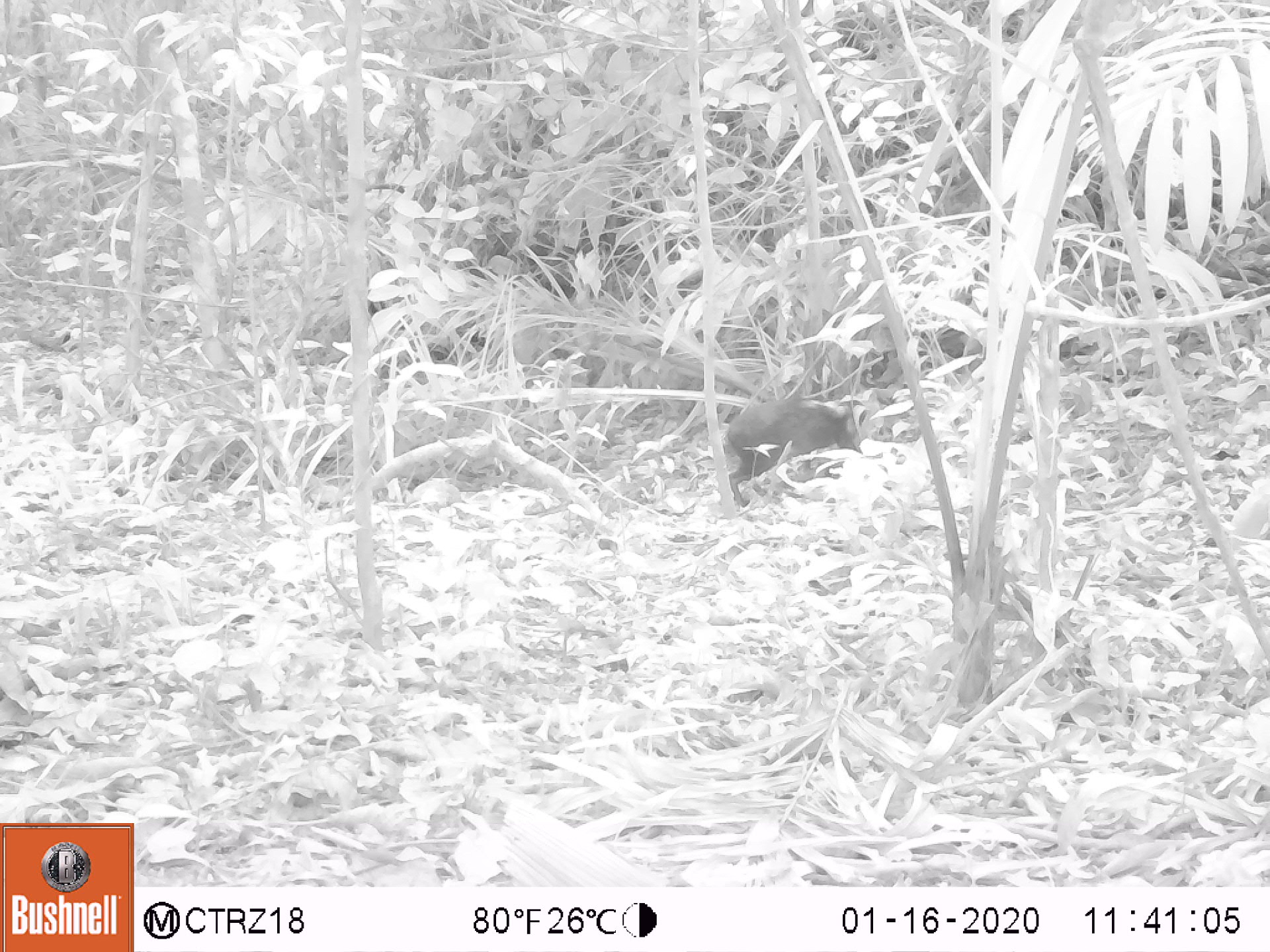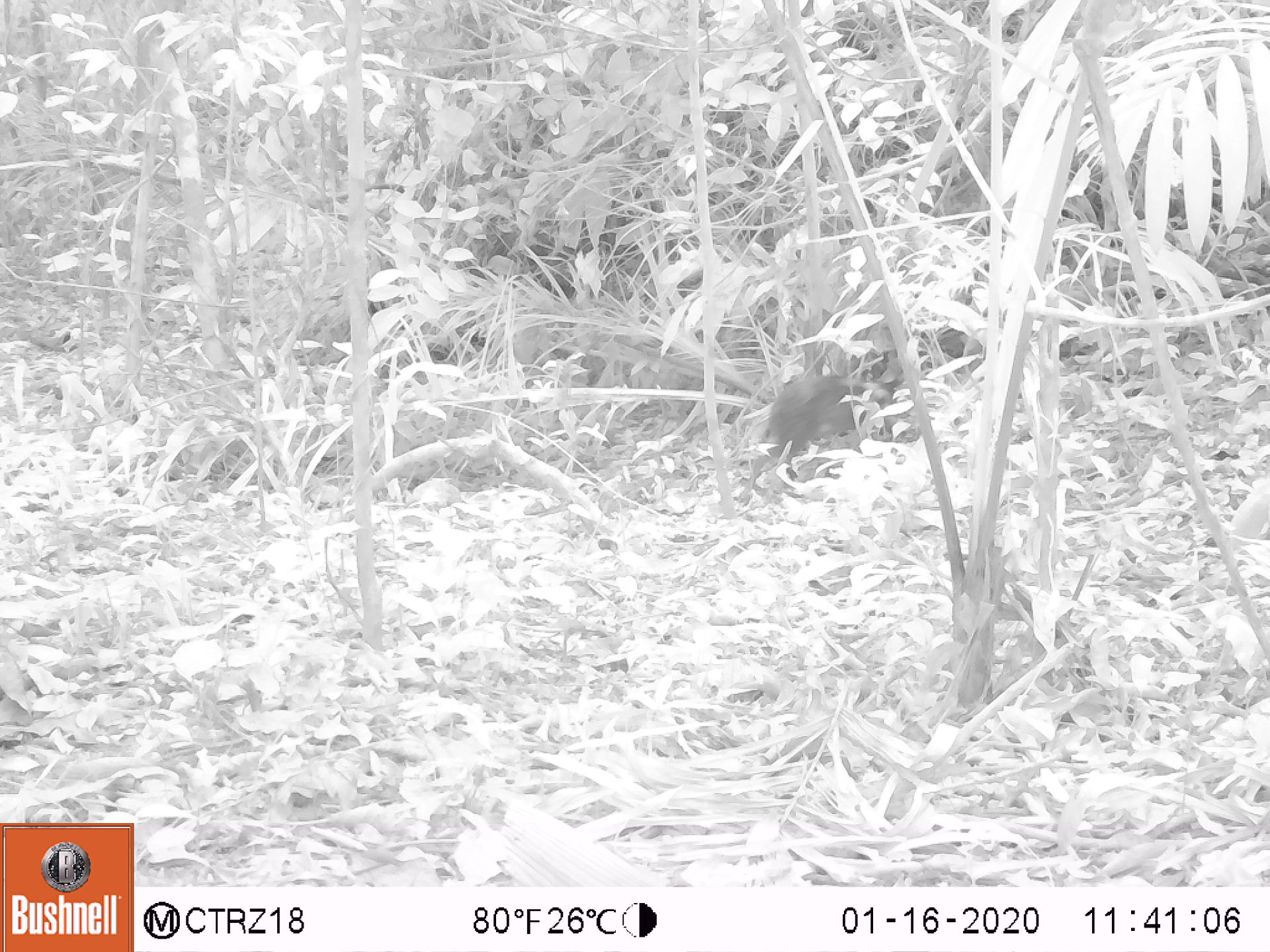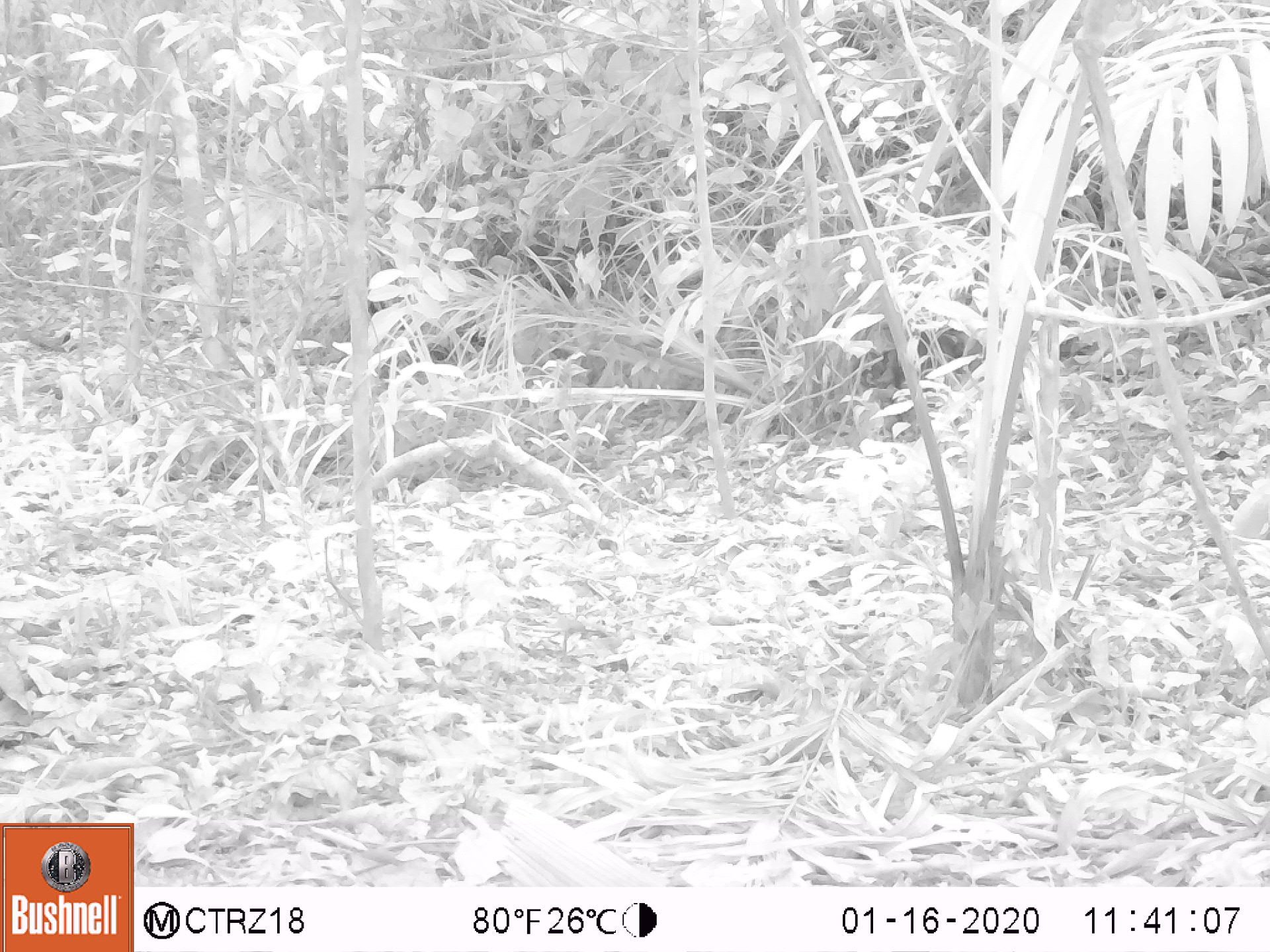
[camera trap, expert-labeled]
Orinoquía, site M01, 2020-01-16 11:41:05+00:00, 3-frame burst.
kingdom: Animalia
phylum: Chordata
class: Mammalia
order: Rodentia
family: Dasyproctidae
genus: Dasyprocta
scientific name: Dasyprocta fuliginosa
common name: black agouti